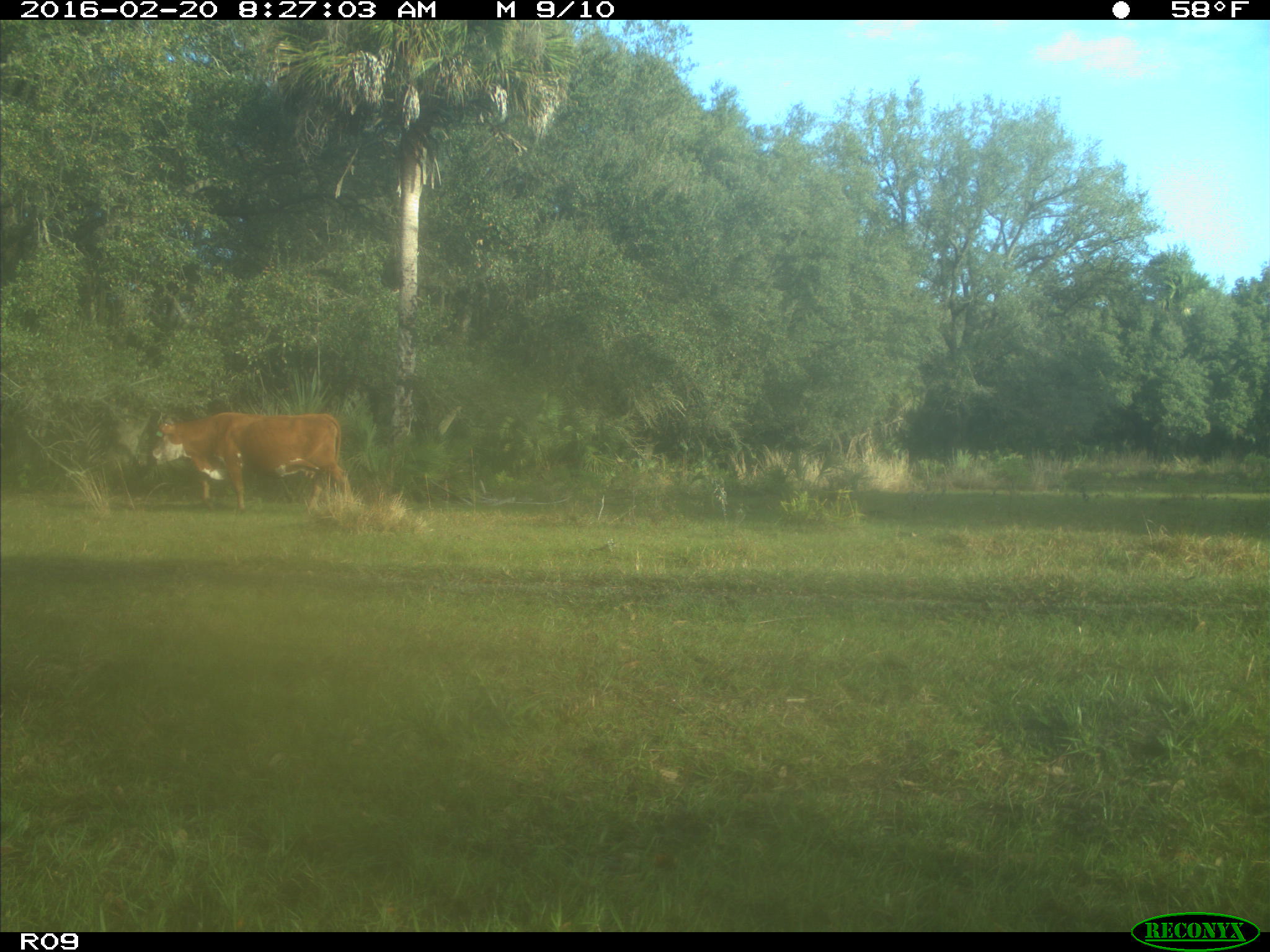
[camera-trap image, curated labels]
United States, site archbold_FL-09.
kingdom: Animalia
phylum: Chordata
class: Mammalia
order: Artiodactyla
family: Bovidae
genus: Bos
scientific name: Bos taurus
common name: domestic cow